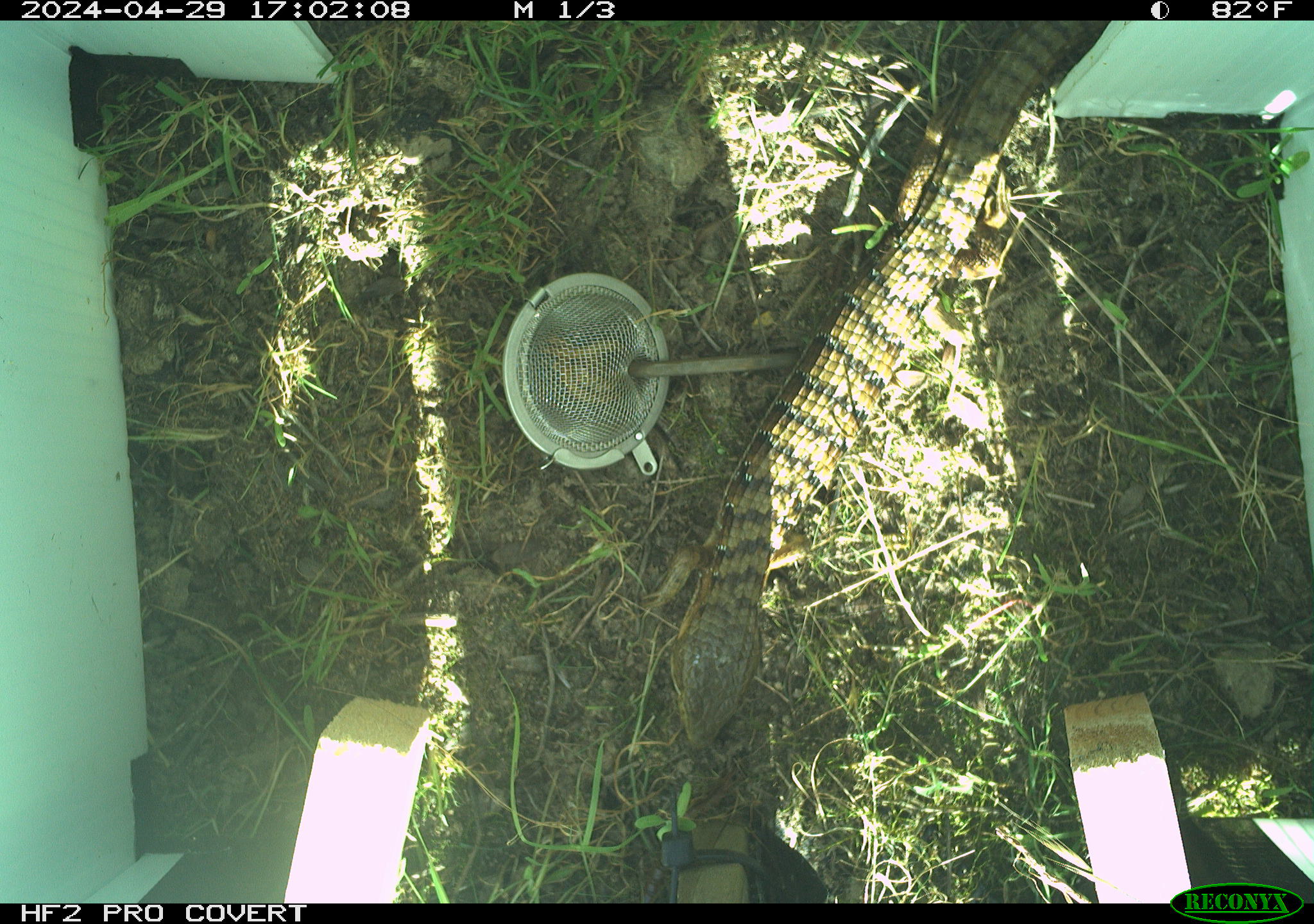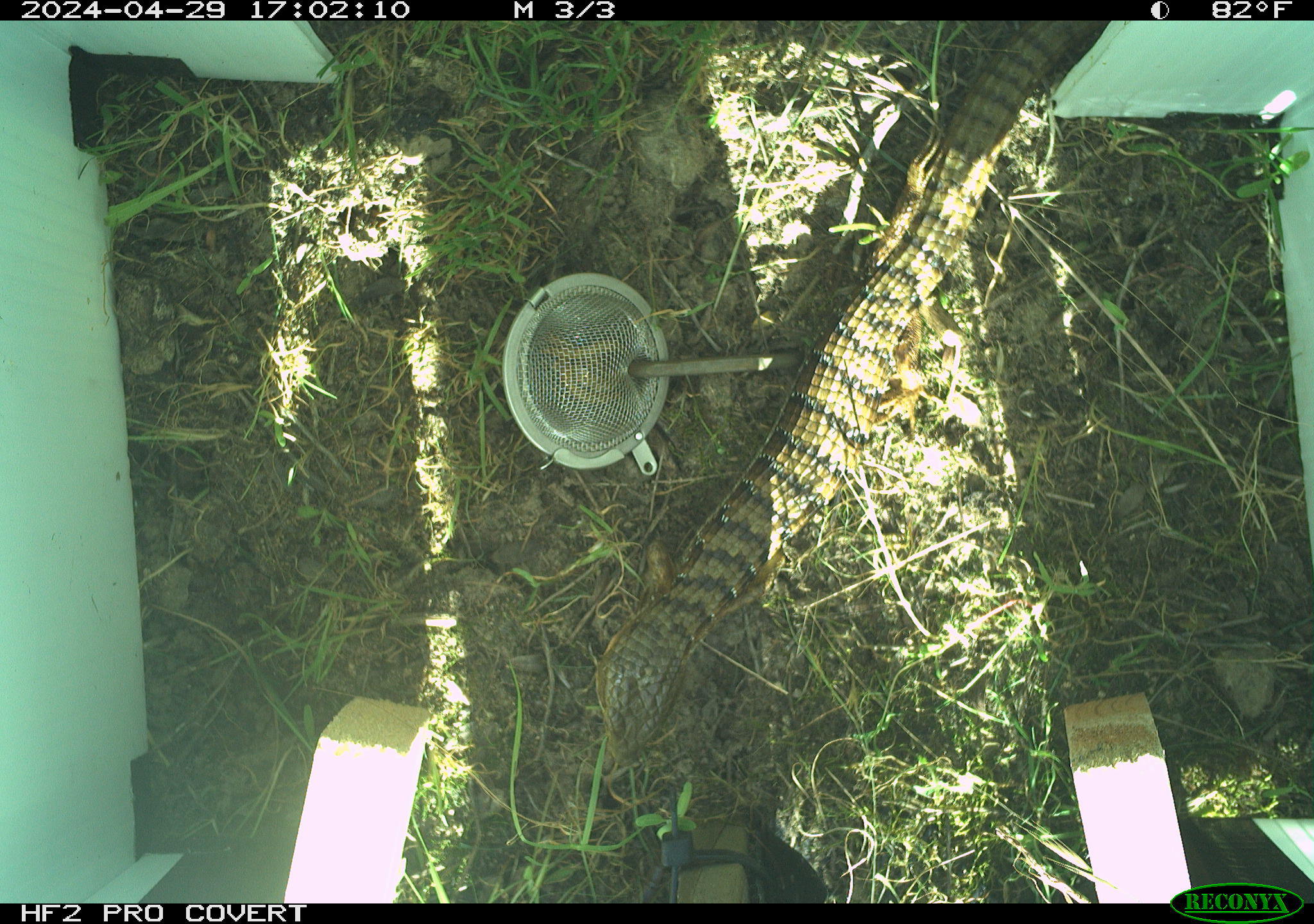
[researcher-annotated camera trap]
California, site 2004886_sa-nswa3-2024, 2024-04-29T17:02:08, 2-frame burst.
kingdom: Animalia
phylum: Chordata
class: Reptilia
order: Squamata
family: Anguidae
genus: Elgaria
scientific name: Elgaria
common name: alligator lizards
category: elgaria species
Elgaria species (alligator lizards) (Elgaria).